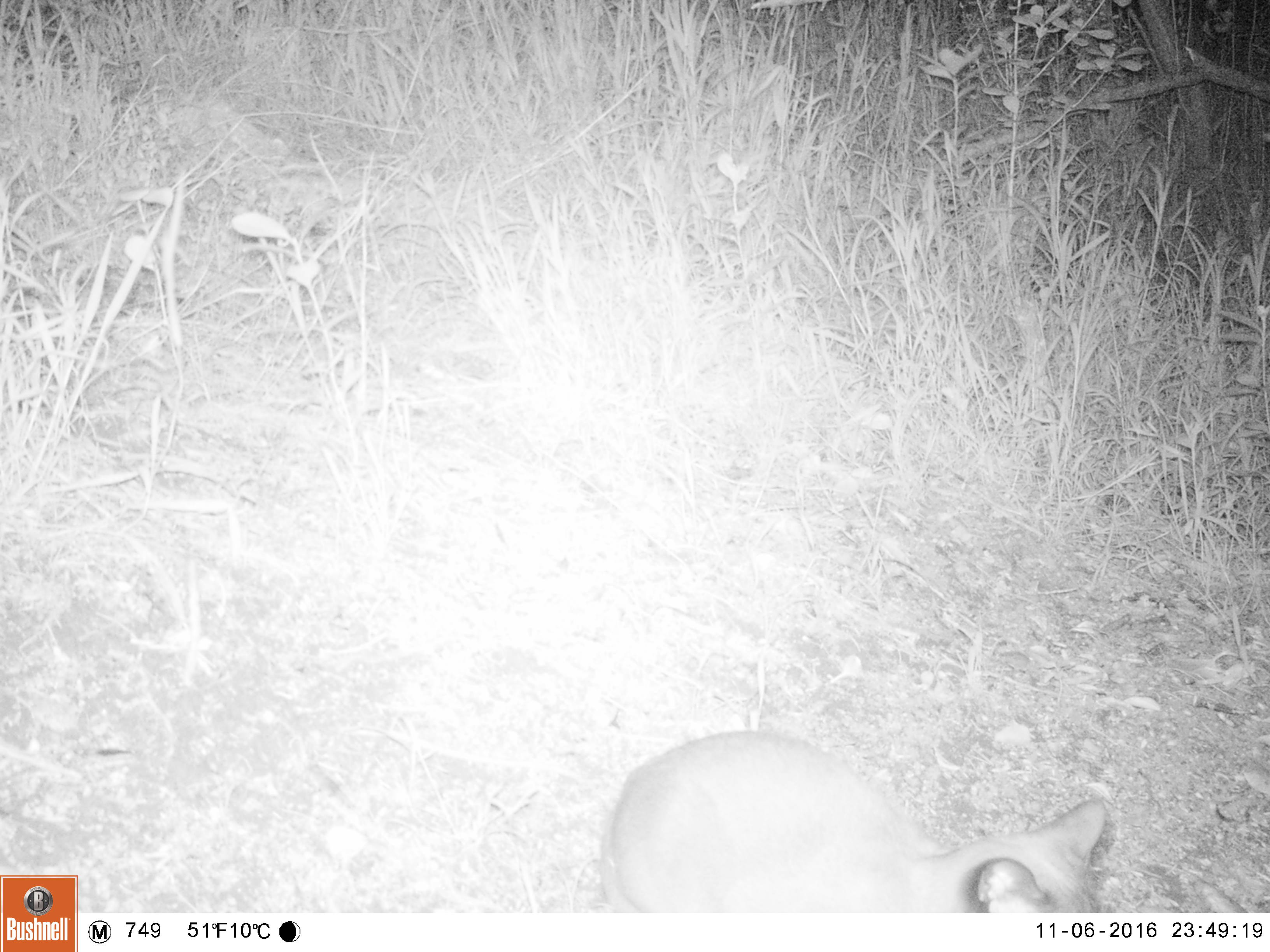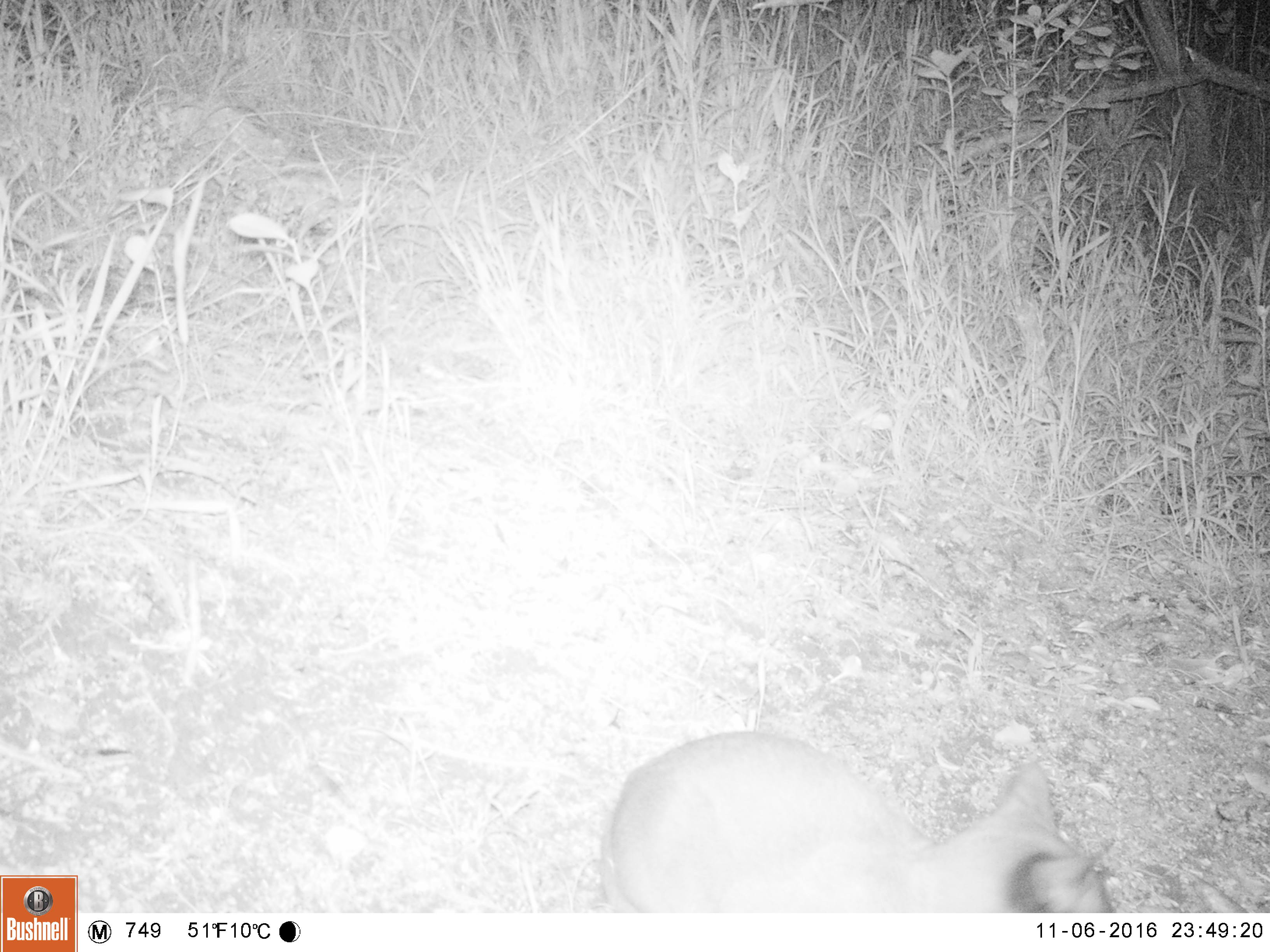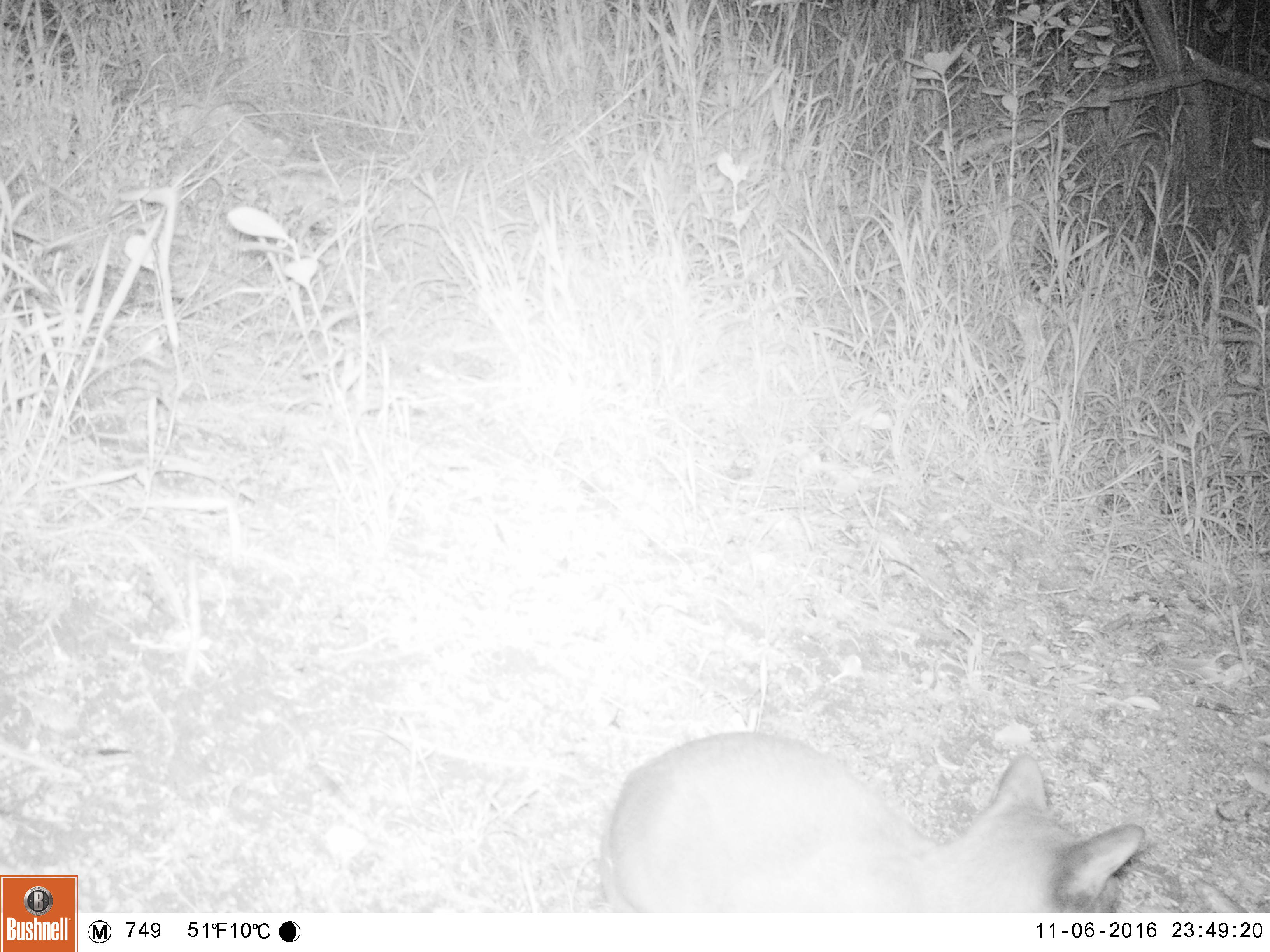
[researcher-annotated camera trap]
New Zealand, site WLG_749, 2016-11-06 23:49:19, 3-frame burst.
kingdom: Animalia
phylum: Chordata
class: Mammalia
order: Carnivora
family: Felidae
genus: Felis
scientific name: Felis catus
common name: domestic cat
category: cat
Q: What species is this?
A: Cat (domestic cat) (Felis catus).